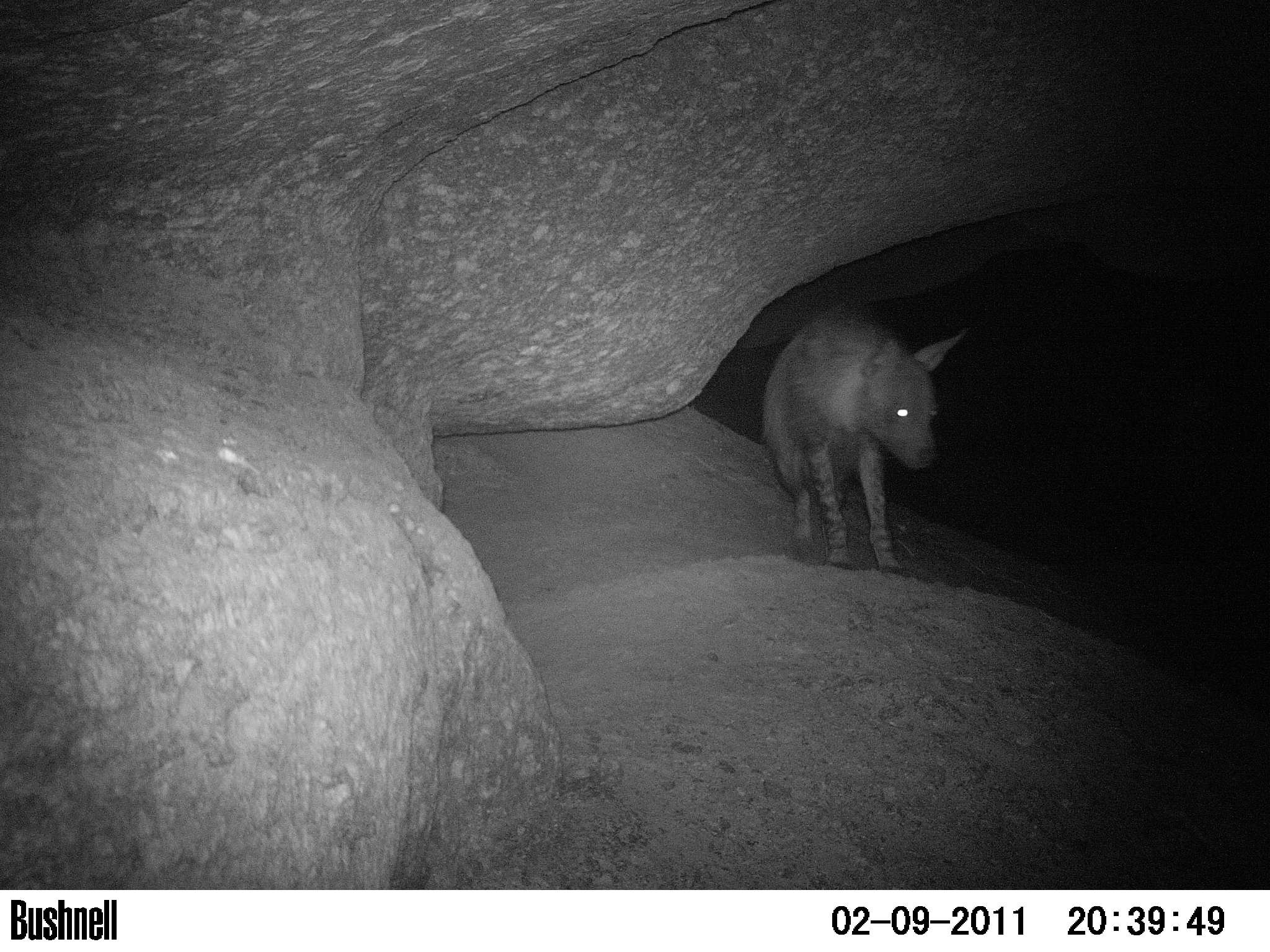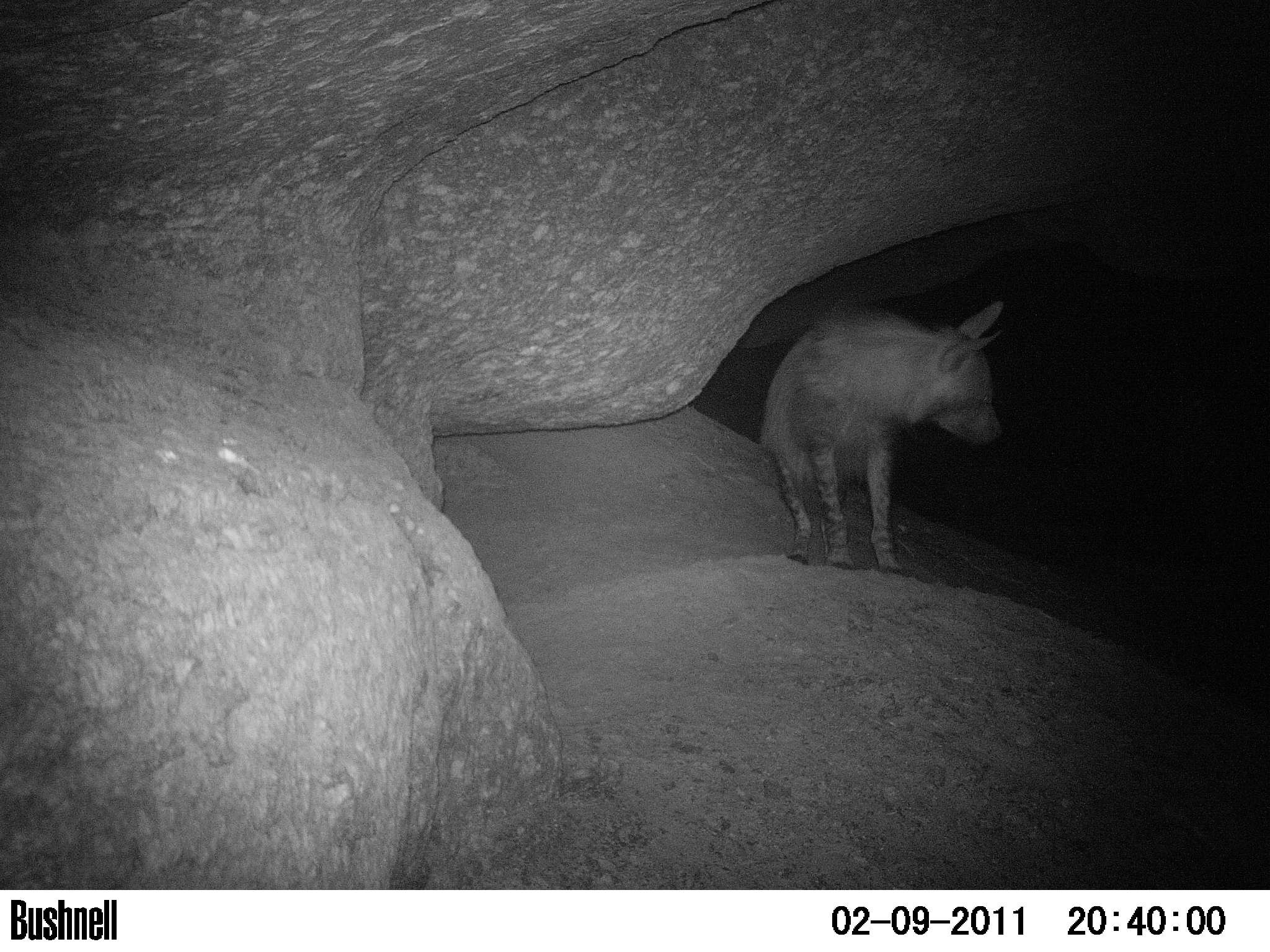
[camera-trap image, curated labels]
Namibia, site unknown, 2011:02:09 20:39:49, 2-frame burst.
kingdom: Animalia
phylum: Chordata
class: Mammalia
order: Carnivora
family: Hyaenidae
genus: Parahyaena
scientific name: Parahyaena brunnea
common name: brown hyena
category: hyaena brunnea